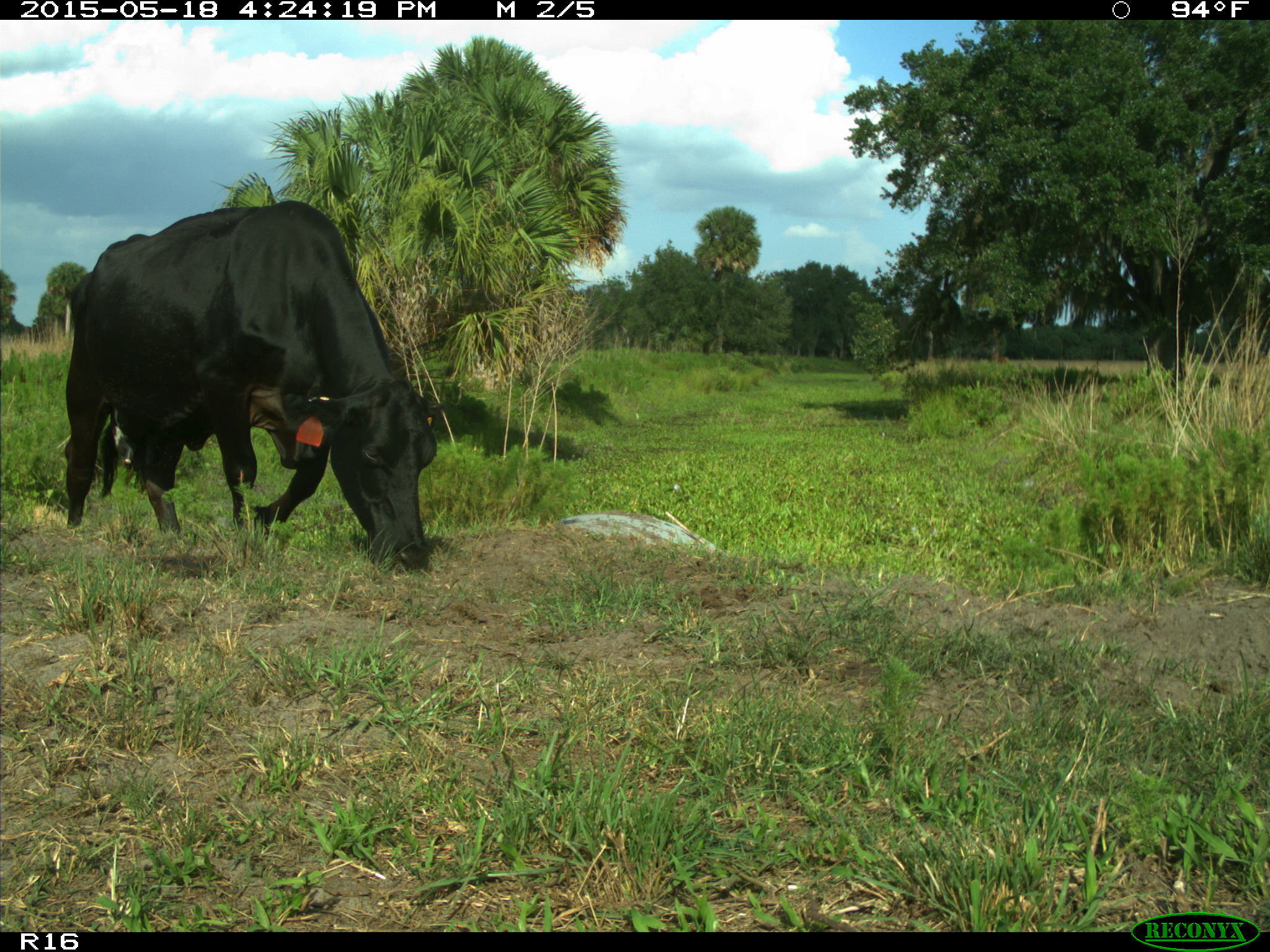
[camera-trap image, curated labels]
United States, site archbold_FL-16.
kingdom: Animalia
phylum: Chordata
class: Mammalia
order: Artiodactyla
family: Bovidae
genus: Bos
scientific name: Bos taurus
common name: domestic cow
Bos taurus (domestic cow).